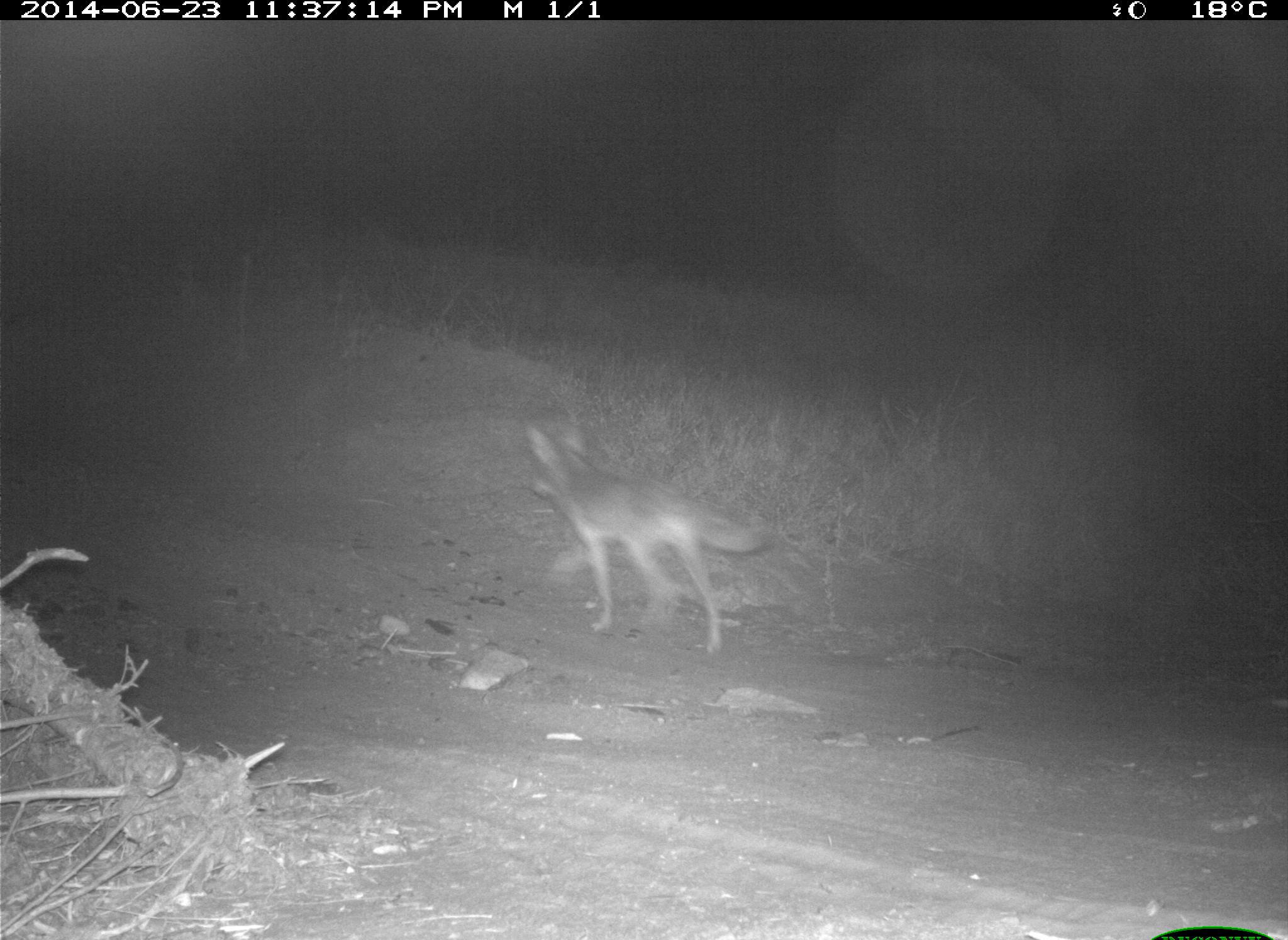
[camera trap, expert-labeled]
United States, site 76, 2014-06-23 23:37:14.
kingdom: Animalia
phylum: Chordata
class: Mammalia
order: Carnivora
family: Canidae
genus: Canis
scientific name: Canis latrans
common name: coyote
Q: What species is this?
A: Coyote (Canis latrans).